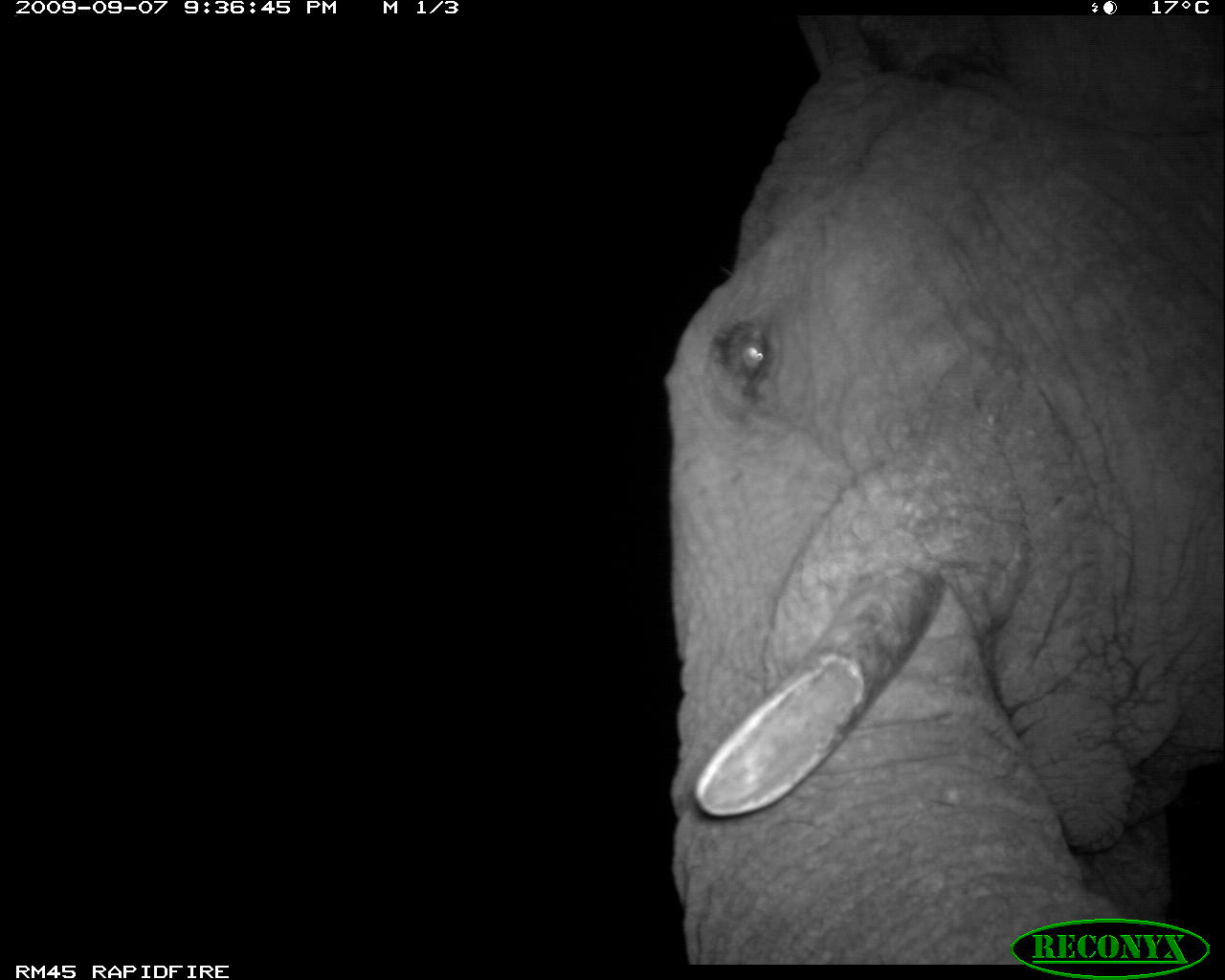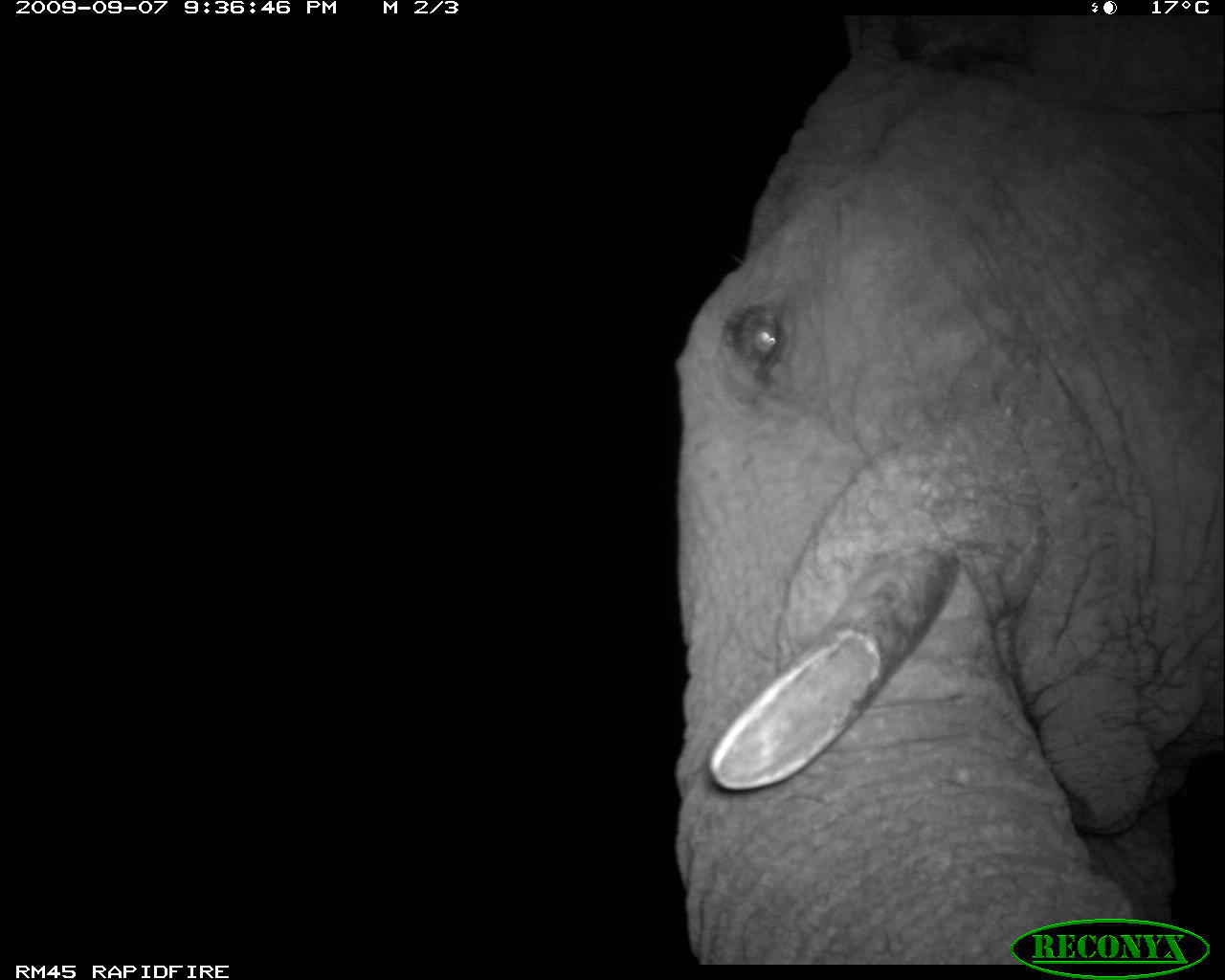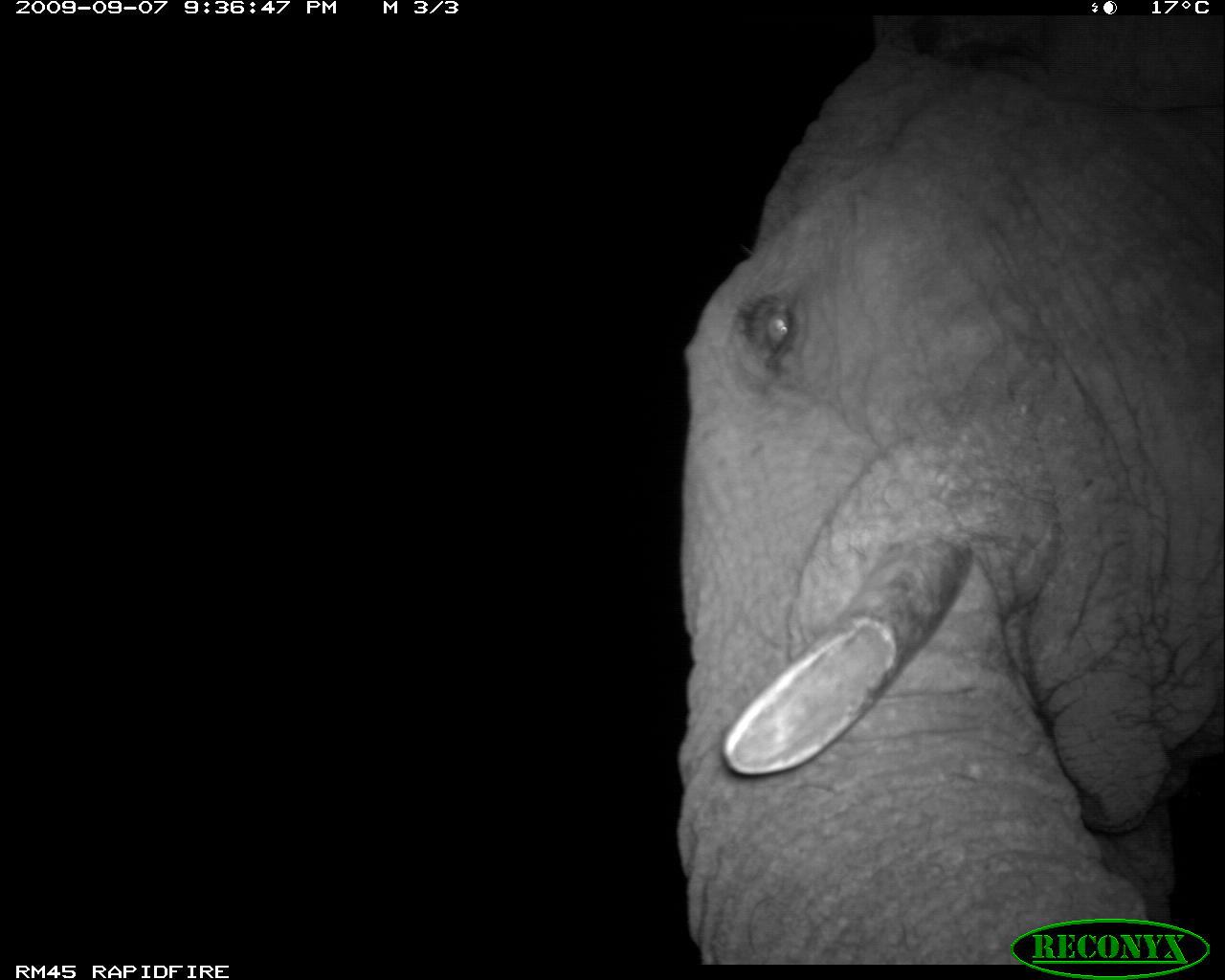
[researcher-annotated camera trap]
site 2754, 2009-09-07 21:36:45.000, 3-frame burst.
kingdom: Animalia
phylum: Chordata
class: Mammalia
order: Proboscidea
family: Elephantidae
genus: Loxodonta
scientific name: Loxodonta africana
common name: african bush elephant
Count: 1.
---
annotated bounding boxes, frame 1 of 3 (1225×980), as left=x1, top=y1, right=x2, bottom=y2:
loxodonta africana: left=656, top=14, right=1225, bottom=964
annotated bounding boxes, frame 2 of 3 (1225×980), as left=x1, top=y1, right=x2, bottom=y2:
loxodonta africana: left=660, top=14, right=1225, bottom=963